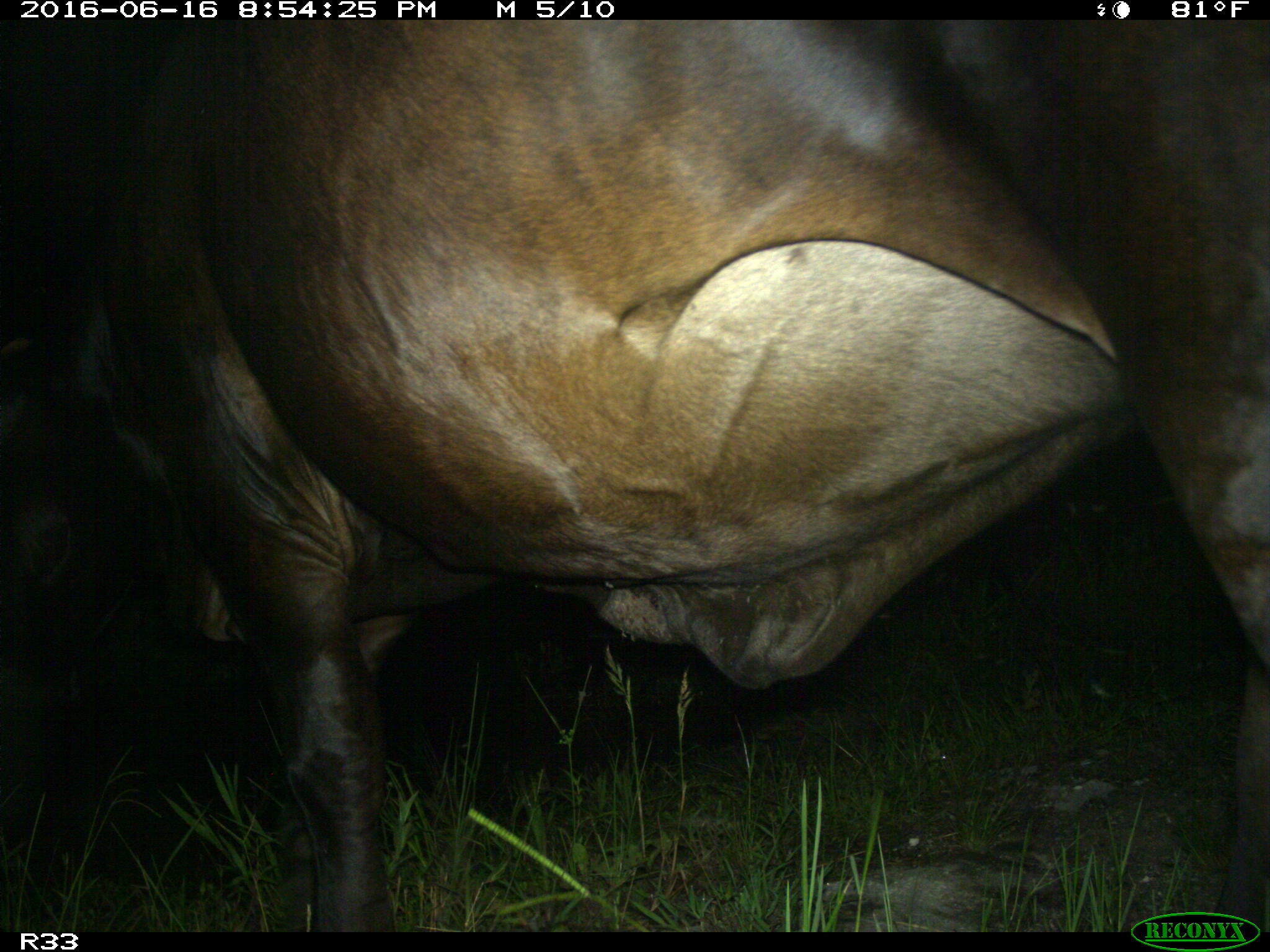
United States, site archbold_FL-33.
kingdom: Animalia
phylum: Chordata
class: Mammalia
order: Artiodactyla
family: Bovidae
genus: Bos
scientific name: Bos taurus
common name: domestic cow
Bos taurus (domestic cow).